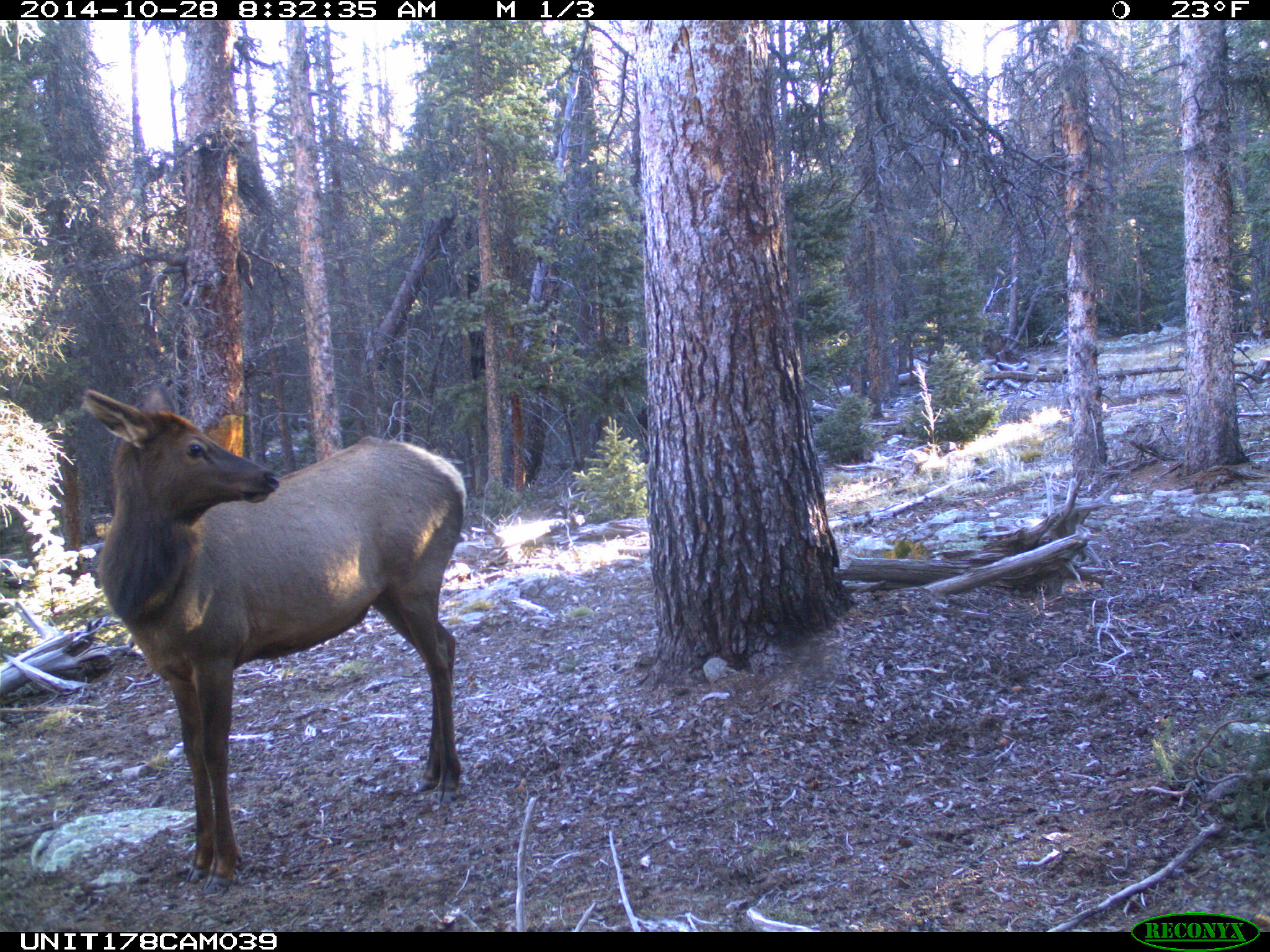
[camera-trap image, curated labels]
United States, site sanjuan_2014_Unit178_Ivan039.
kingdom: Animalia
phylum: Chordata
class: Mammalia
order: Artiodactyla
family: Cervidae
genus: Cervus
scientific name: Cervus elaphus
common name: red deer